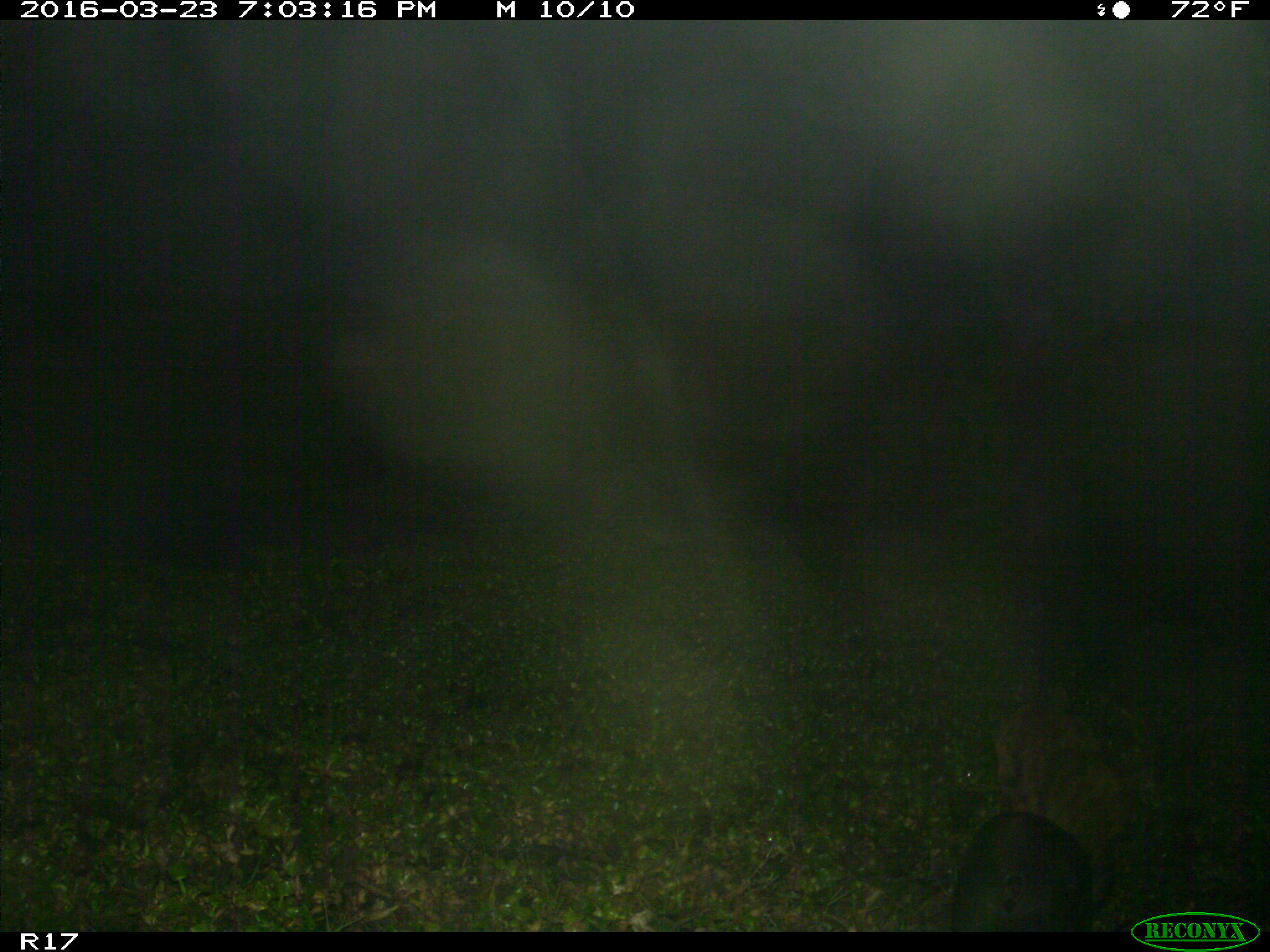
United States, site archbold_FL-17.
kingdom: Animalia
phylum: Chordata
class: Mammalia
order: Artiodactyla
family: Suidae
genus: Sus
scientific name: Sus scrofa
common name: wild boar